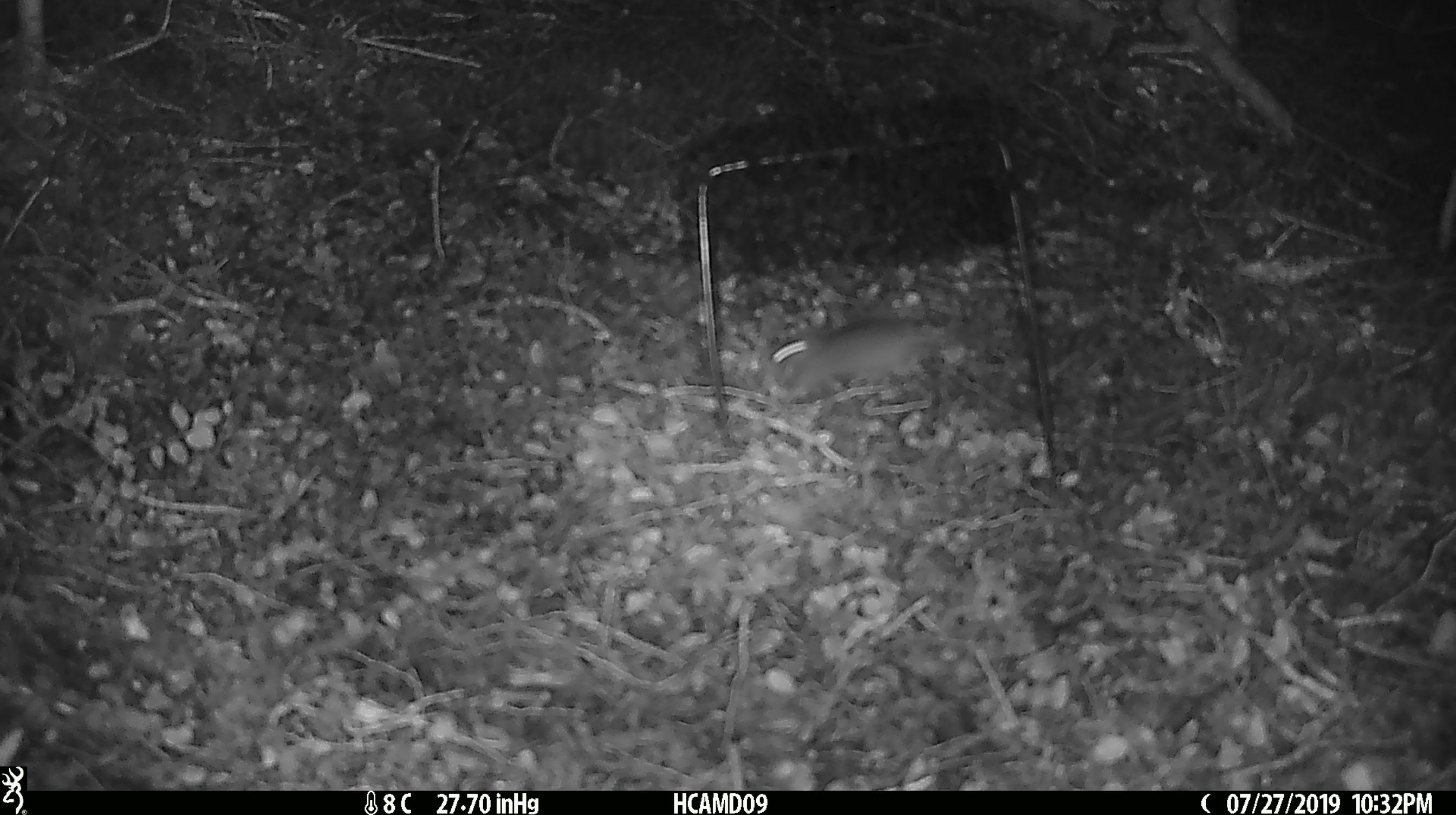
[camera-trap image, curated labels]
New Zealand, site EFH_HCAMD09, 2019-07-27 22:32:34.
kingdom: Animalia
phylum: Chordata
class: Mammalia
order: Rodentia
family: Muridae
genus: Mus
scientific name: Mus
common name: mouse